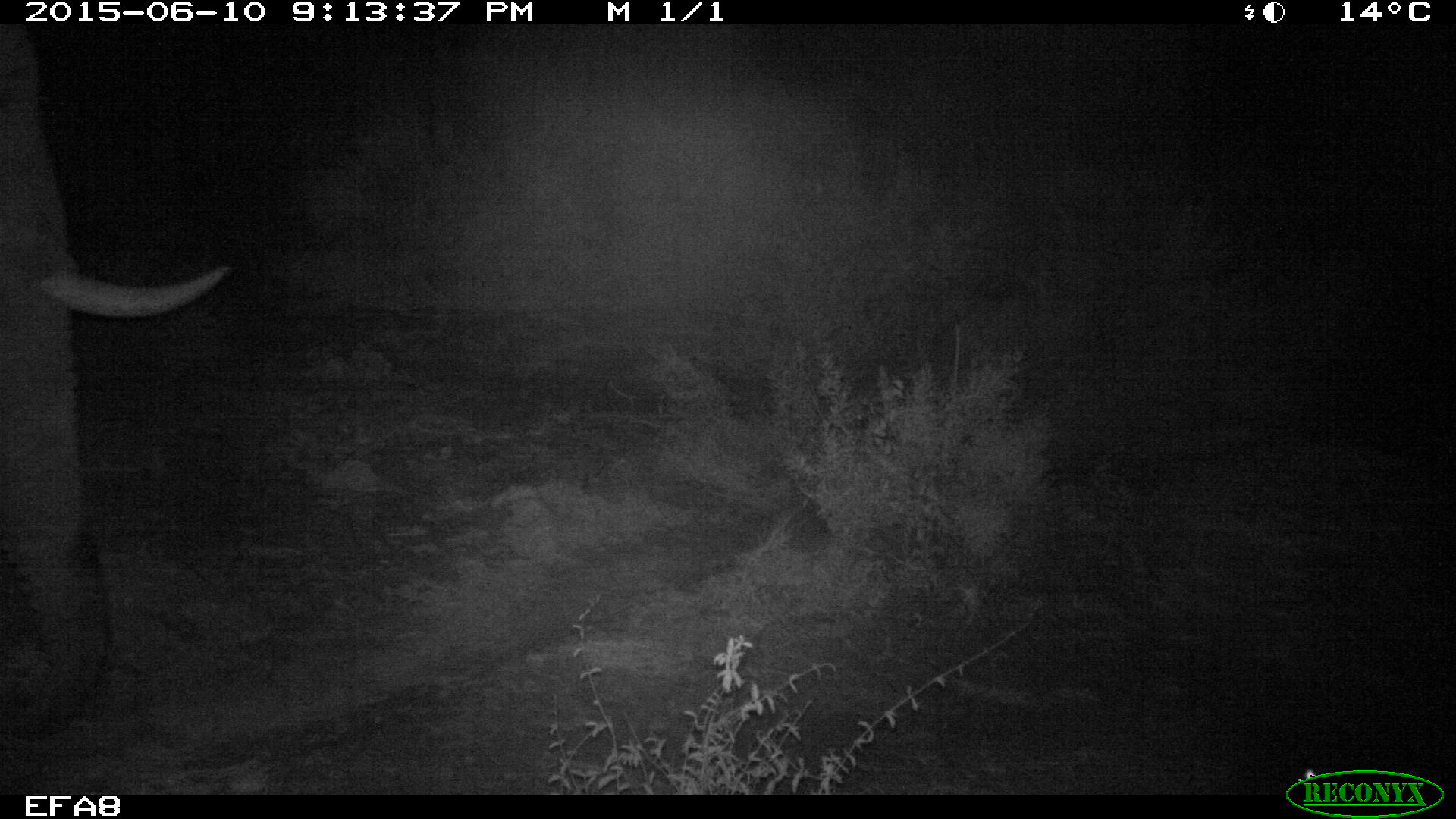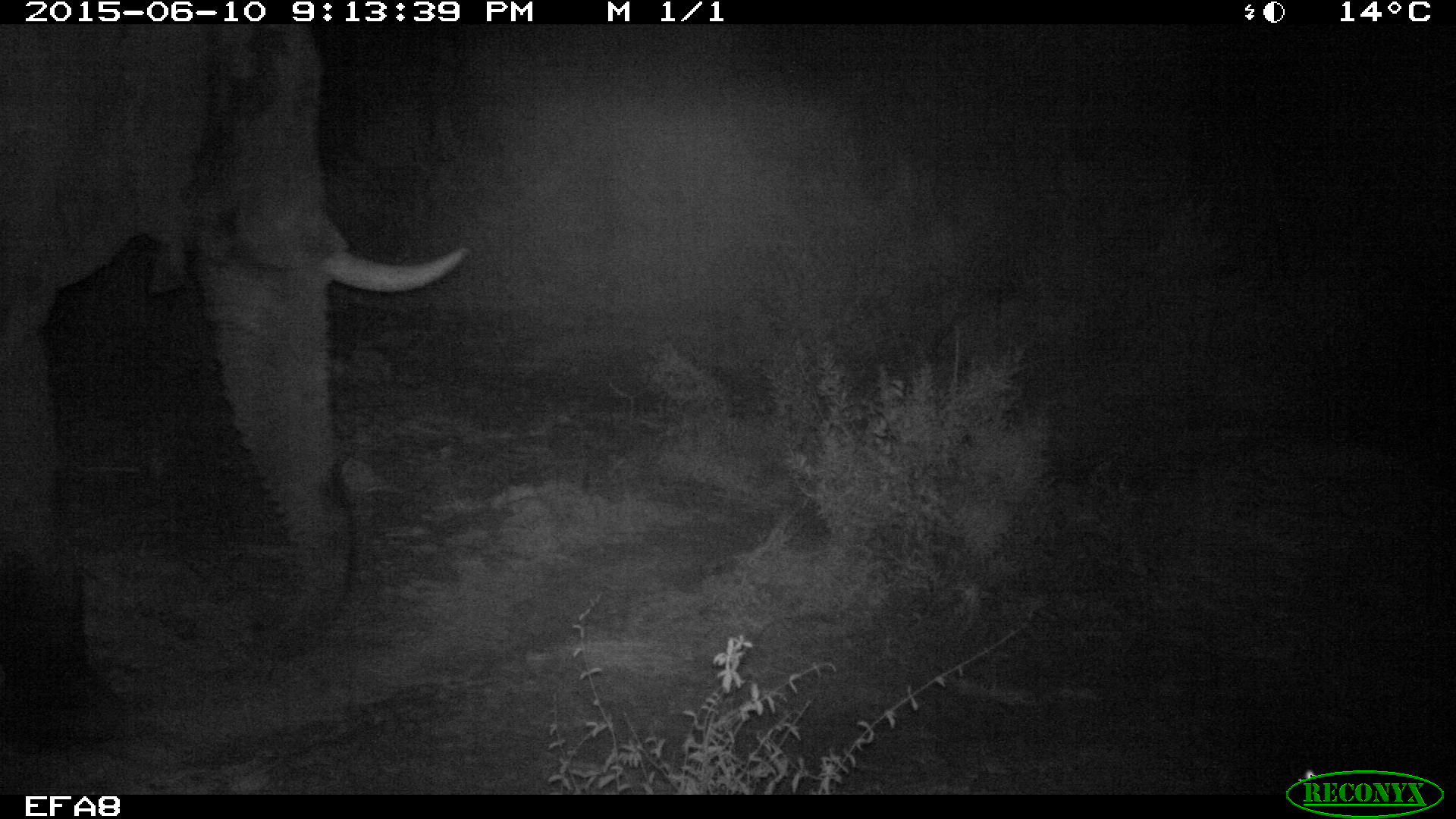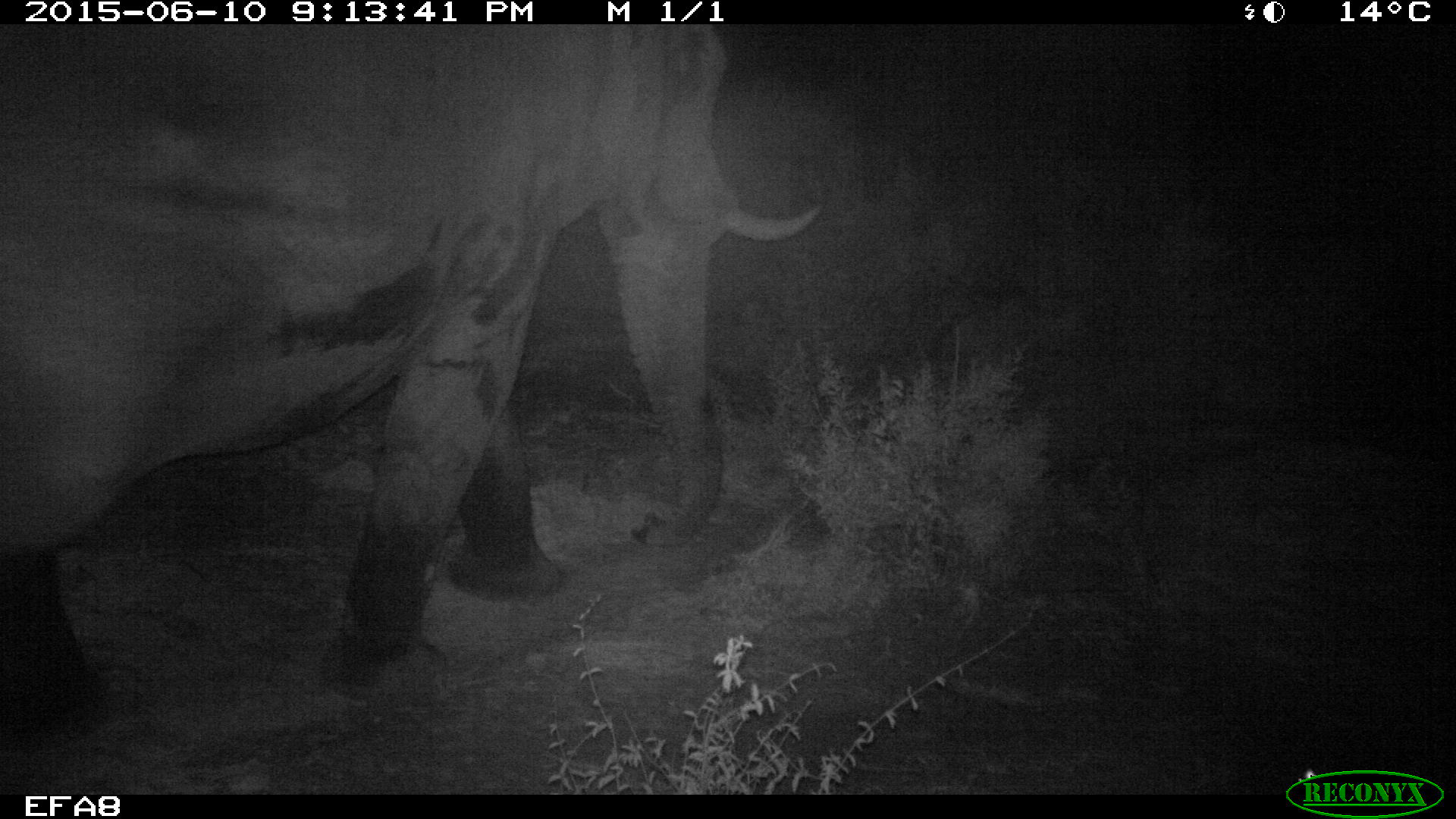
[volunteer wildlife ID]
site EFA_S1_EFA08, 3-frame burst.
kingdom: Animalia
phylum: Chordata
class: Mammalia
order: Proboscidea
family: Elephantidae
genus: Loxodonta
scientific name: Loxodonta africana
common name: african bush elephant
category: elephant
Elephant (african bush elephant) (Loxodonta africana), count 1. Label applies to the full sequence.